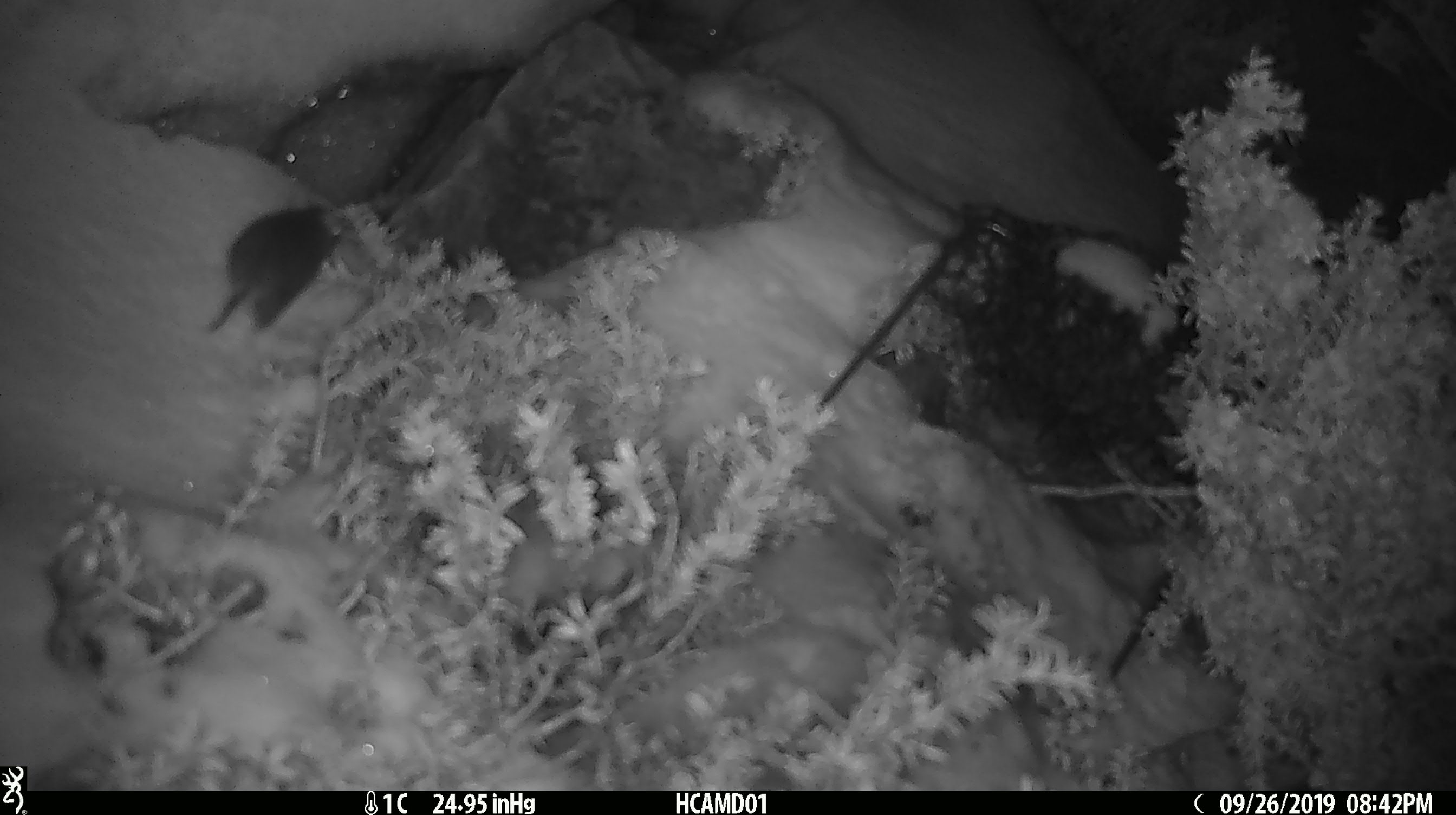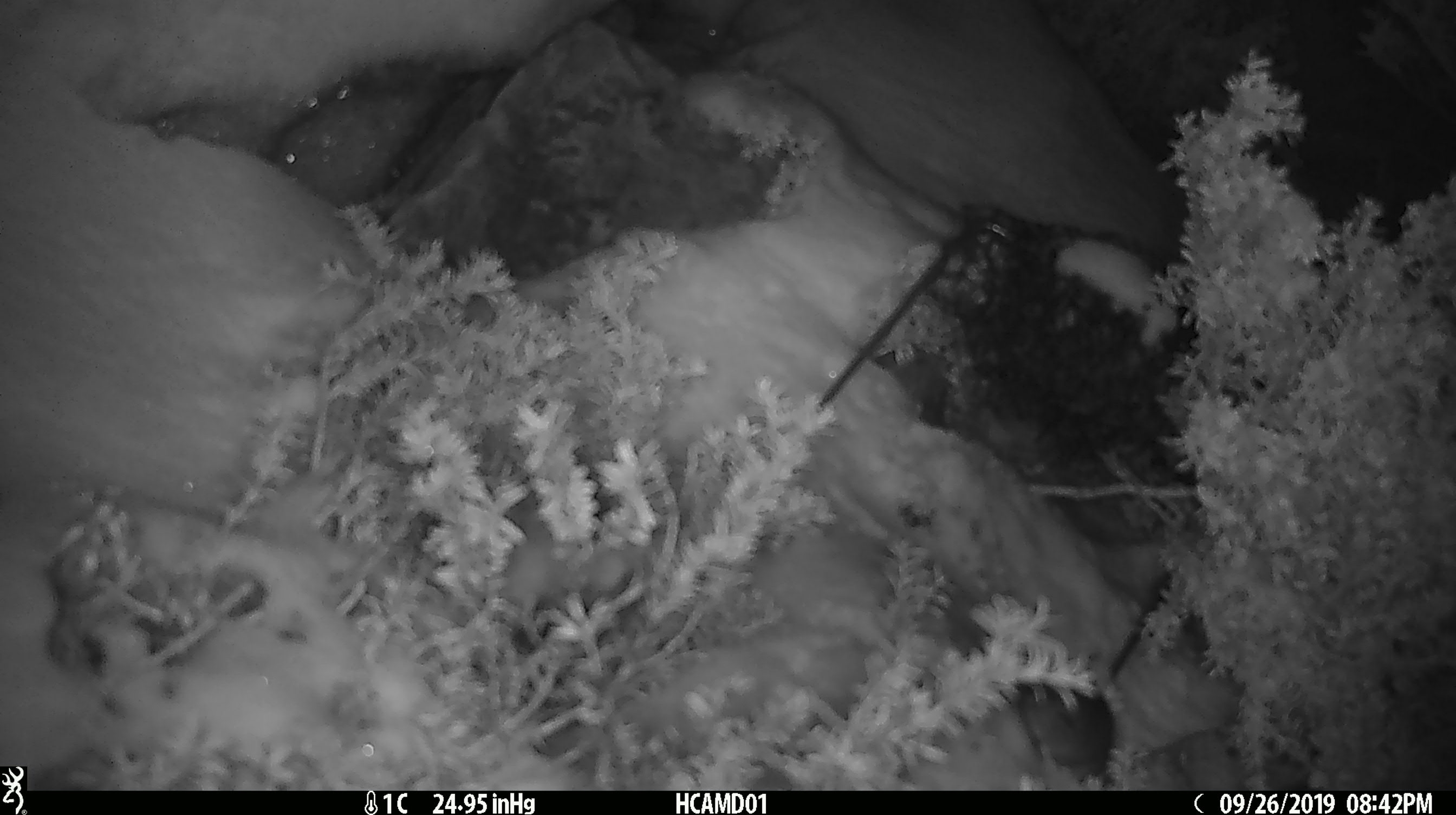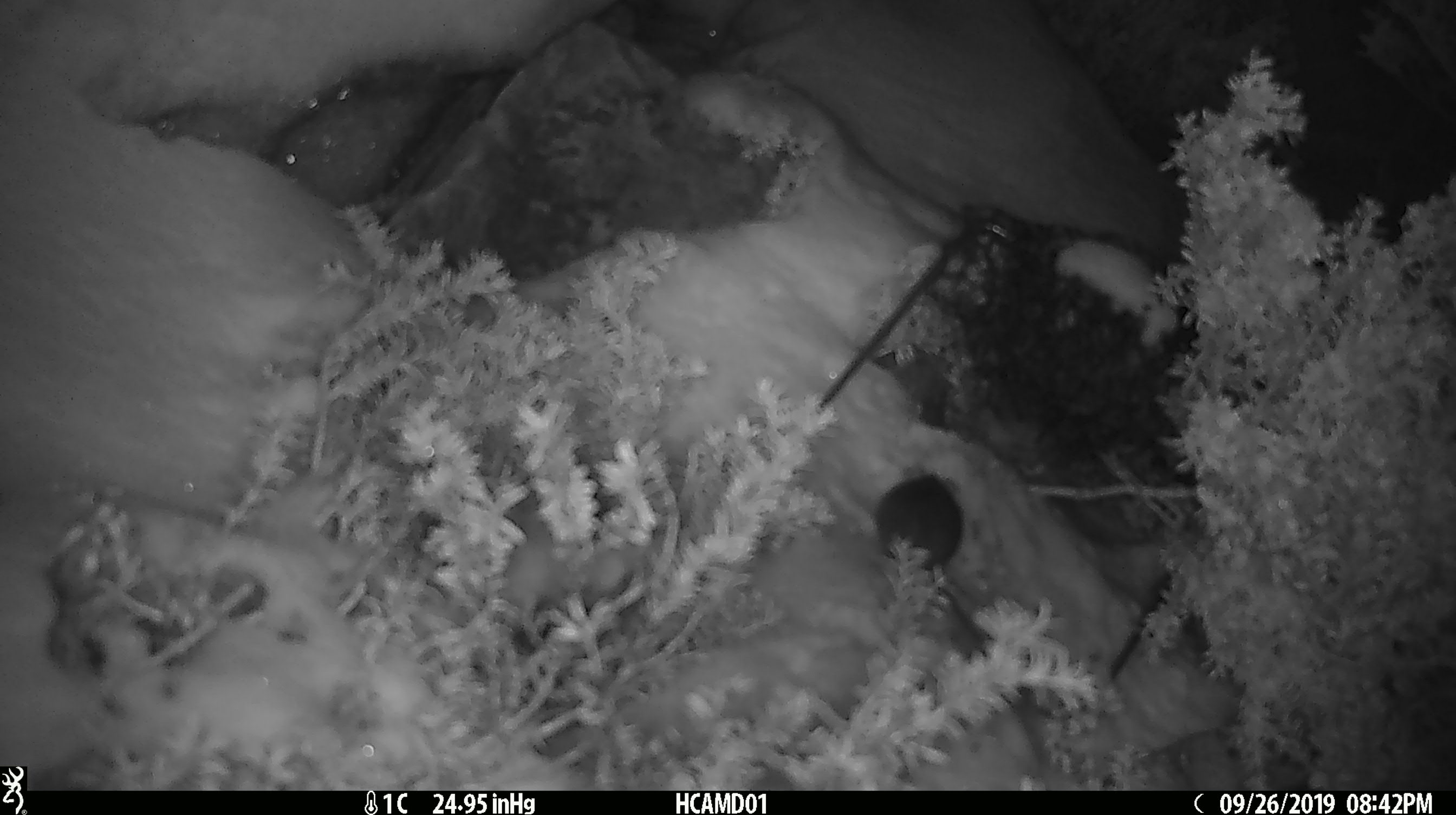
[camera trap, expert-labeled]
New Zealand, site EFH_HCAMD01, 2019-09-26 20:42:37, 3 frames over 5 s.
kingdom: Animalia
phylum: Chordata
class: Mammalia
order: Rodentia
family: Muridae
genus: Mus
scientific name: Mus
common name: mouse